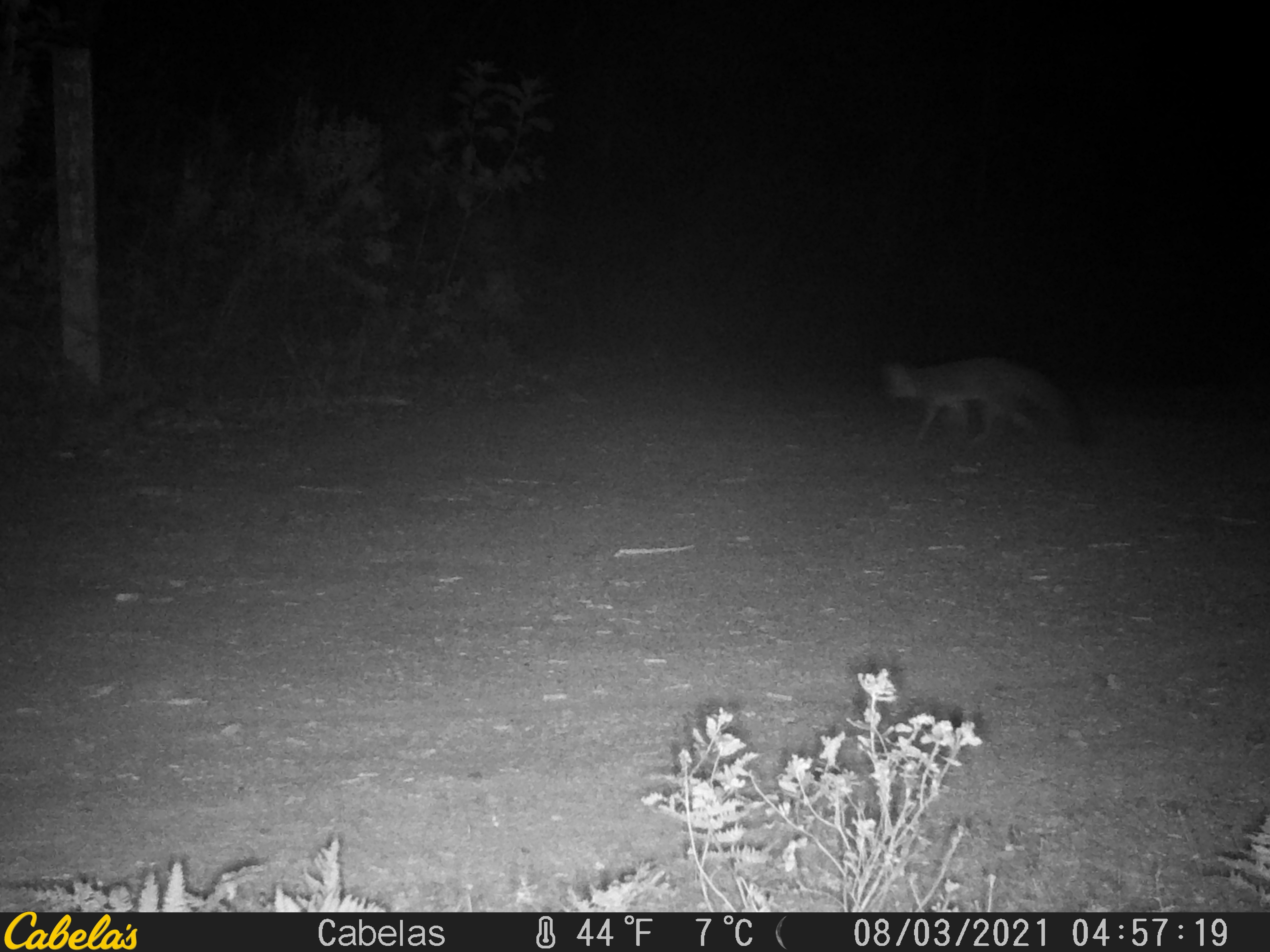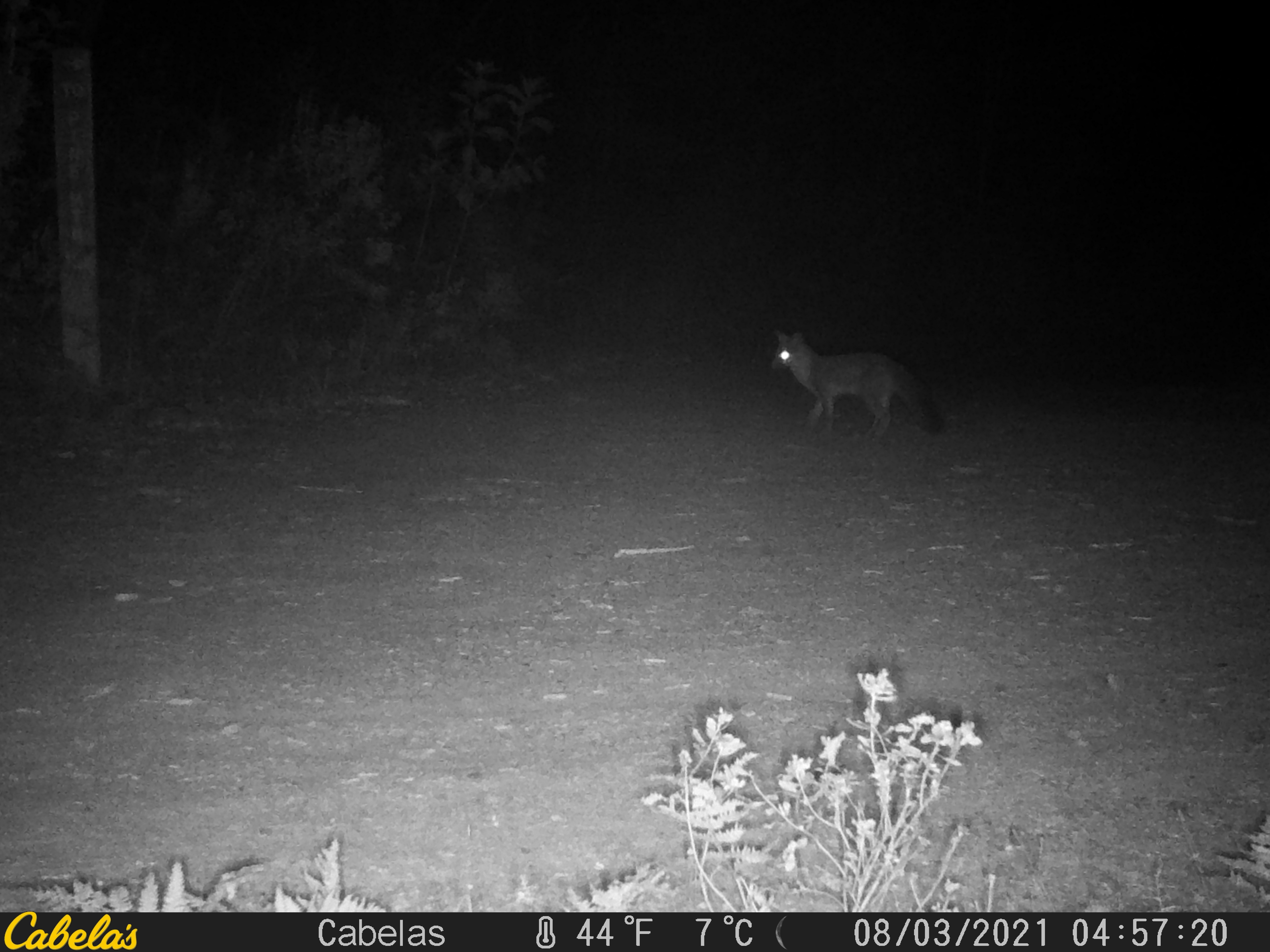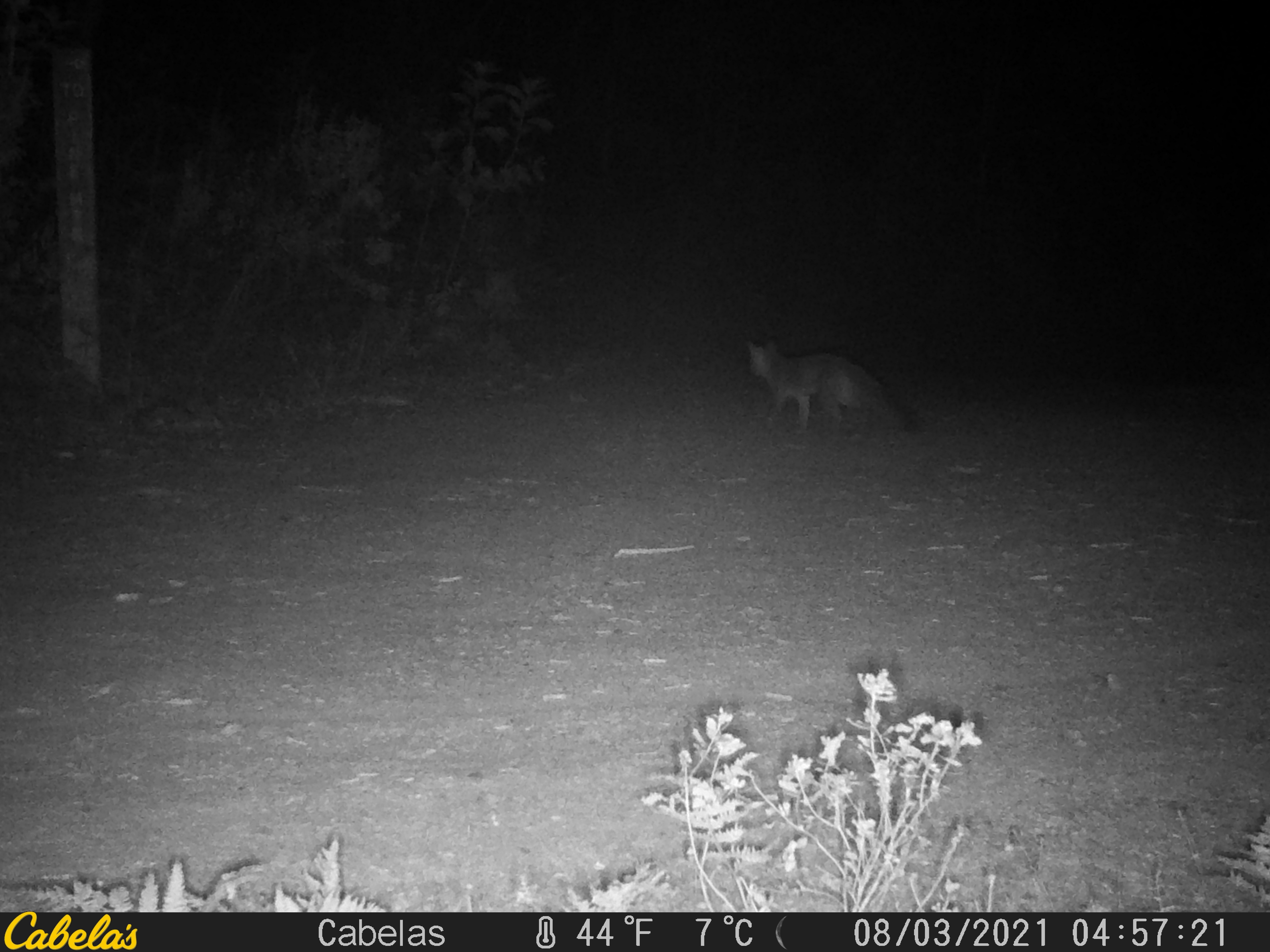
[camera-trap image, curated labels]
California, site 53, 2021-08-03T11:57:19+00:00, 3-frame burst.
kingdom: Animalia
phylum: Chordata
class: Mammalia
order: Carnivora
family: Canidae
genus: Urocyon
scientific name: Urocyon cinereoargenteus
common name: gray fox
Gray fox (Urocyon cinereoargenteus).